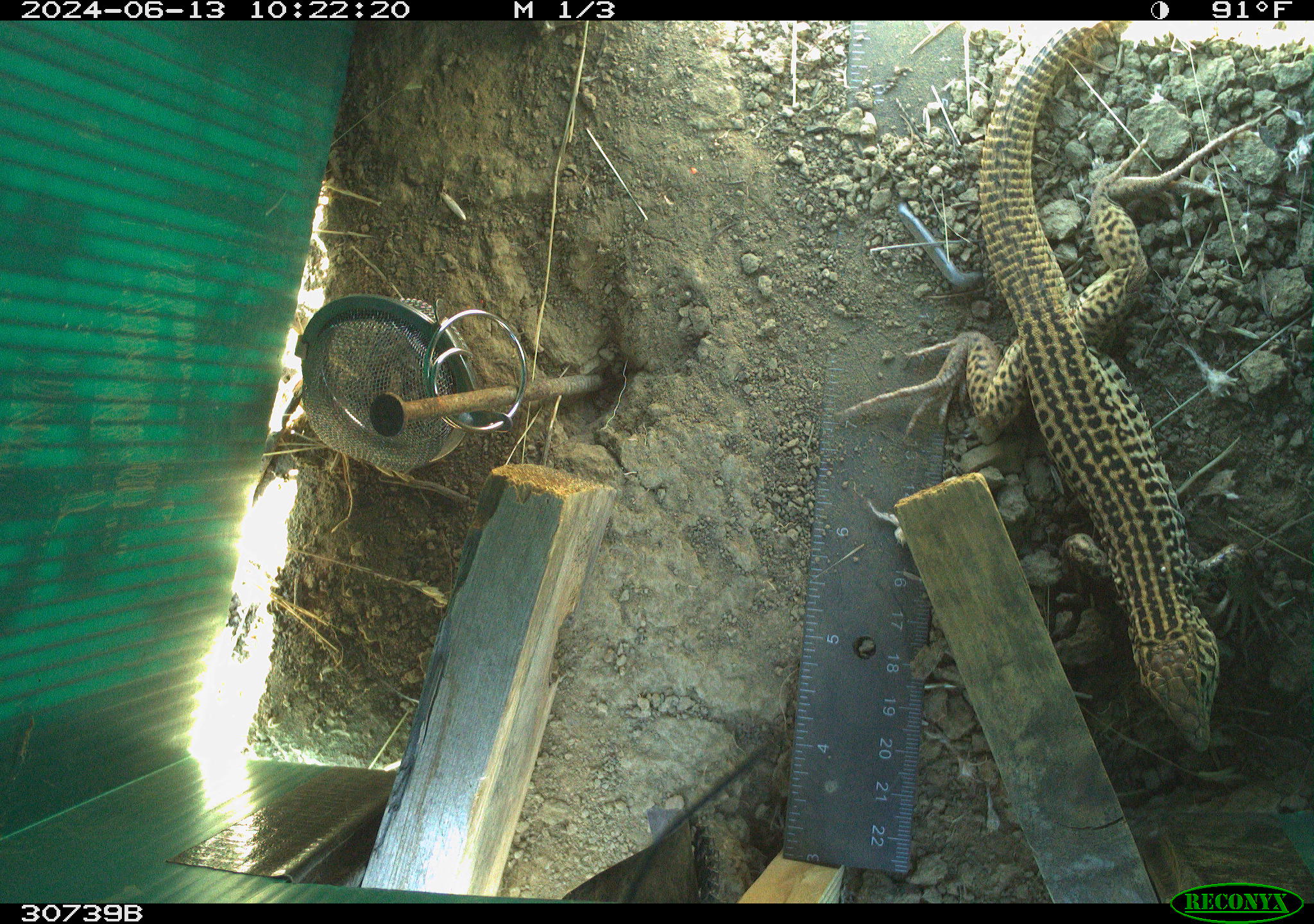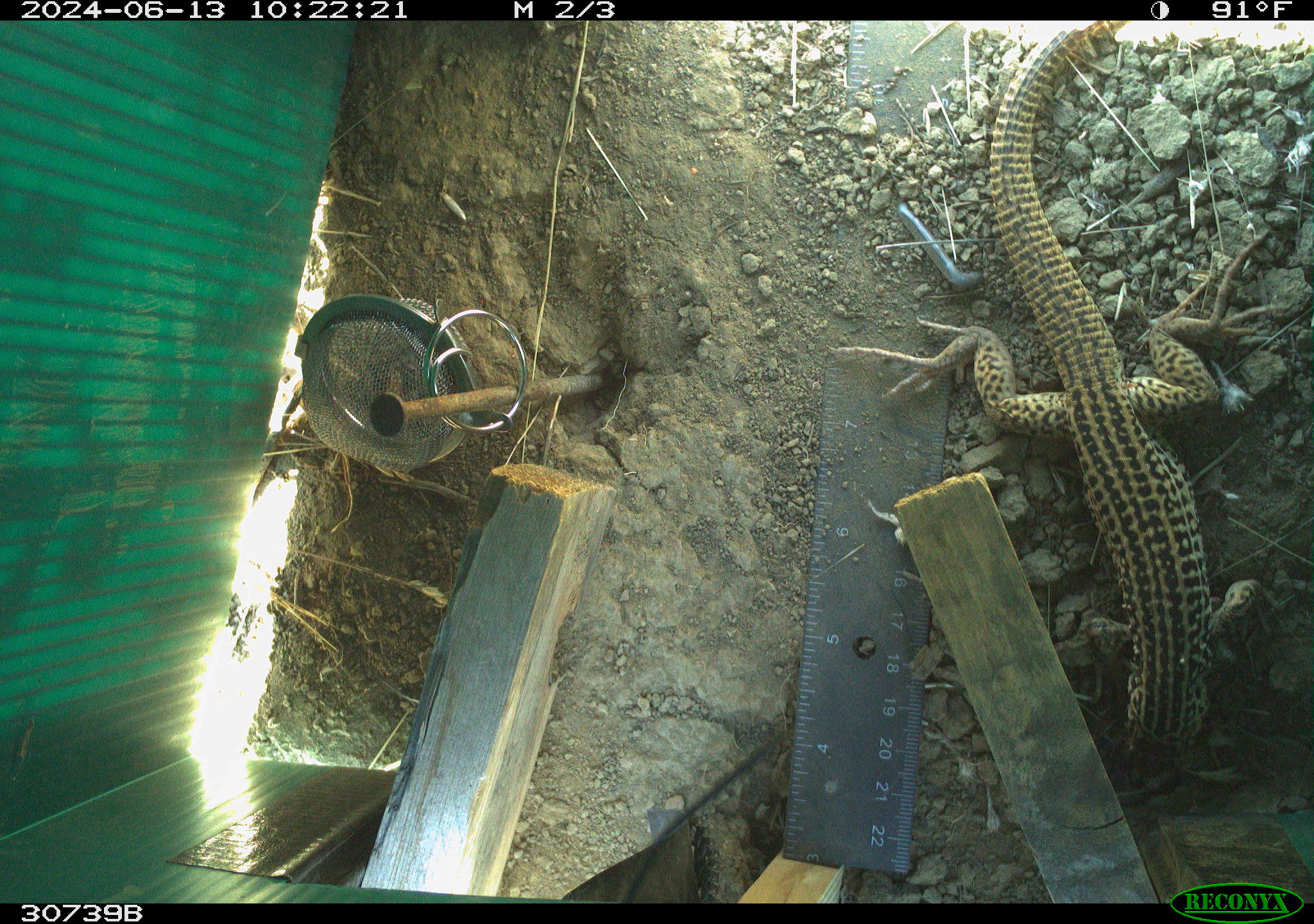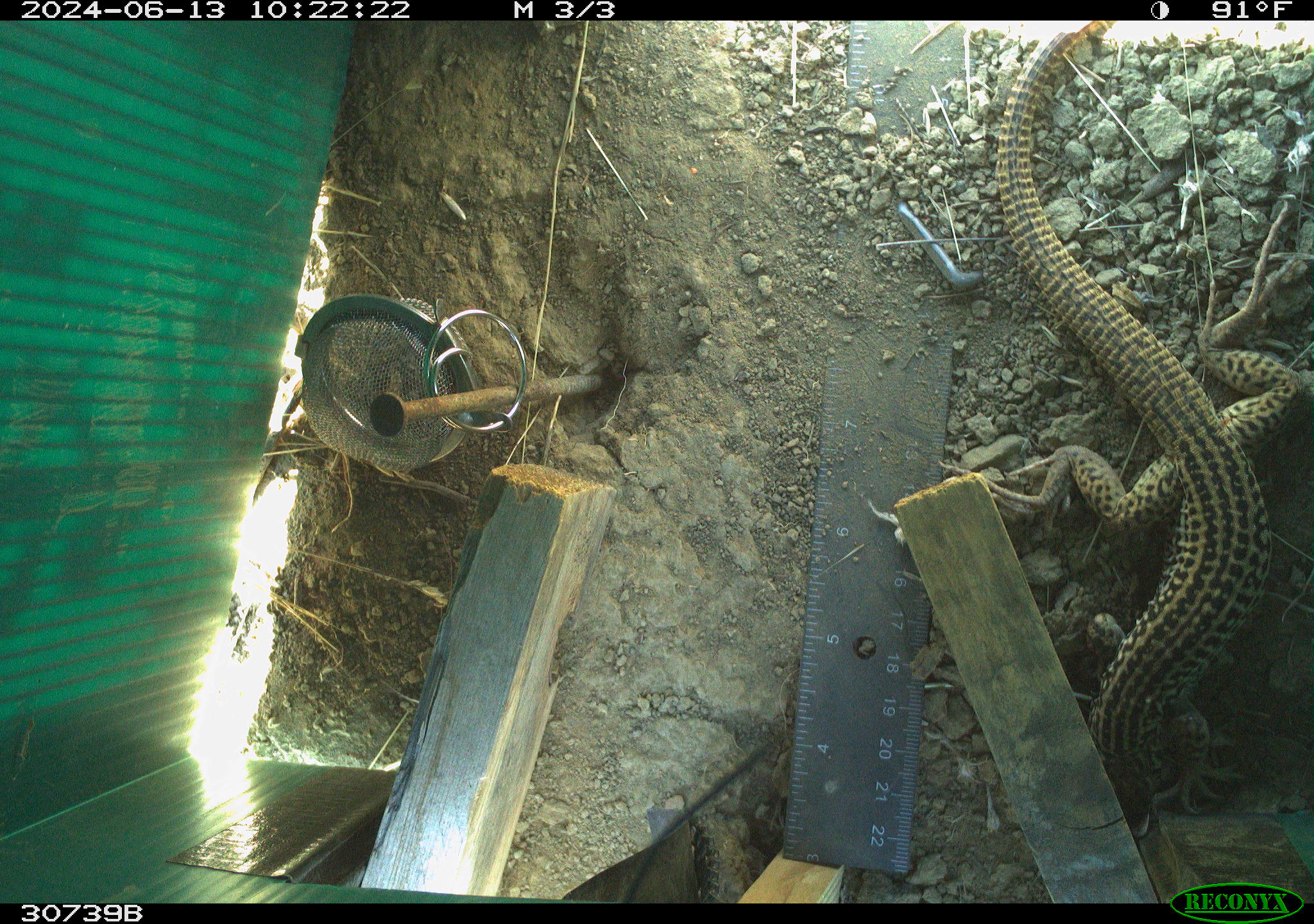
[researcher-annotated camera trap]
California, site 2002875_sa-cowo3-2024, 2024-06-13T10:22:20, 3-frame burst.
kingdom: Animalia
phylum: Chordata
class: Reptilia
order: Squamata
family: Teiidae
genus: Aspidoscelis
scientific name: Aspidoscelis tigris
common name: western whiptail